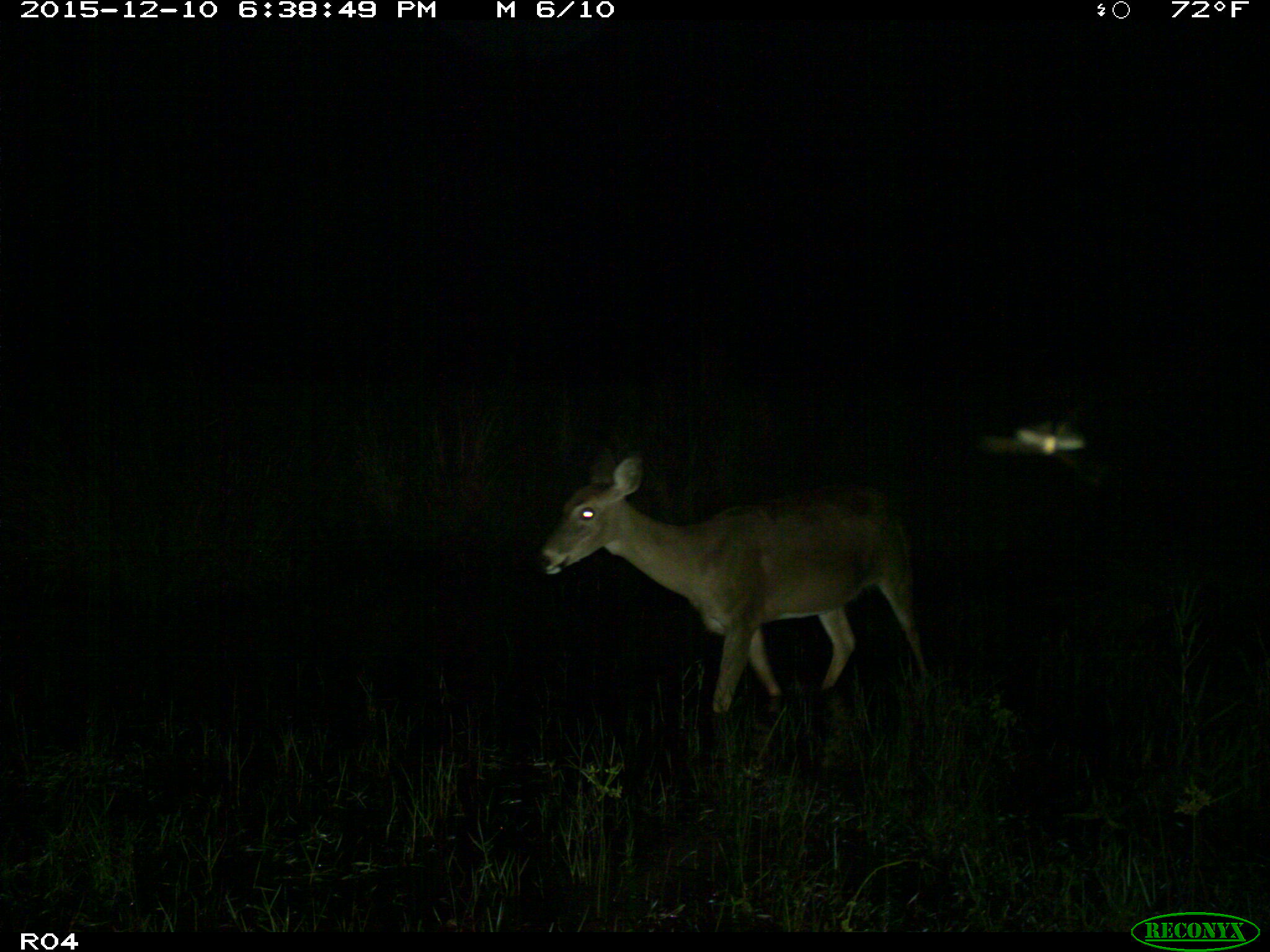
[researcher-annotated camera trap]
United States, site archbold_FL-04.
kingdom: Animalia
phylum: Chordata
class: Mammalia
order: Artiodactyla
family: Cervidae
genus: Odocoileus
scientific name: Odocoileus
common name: deer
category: unidentified deer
Unidentified deer (deer) (Odocoileus).